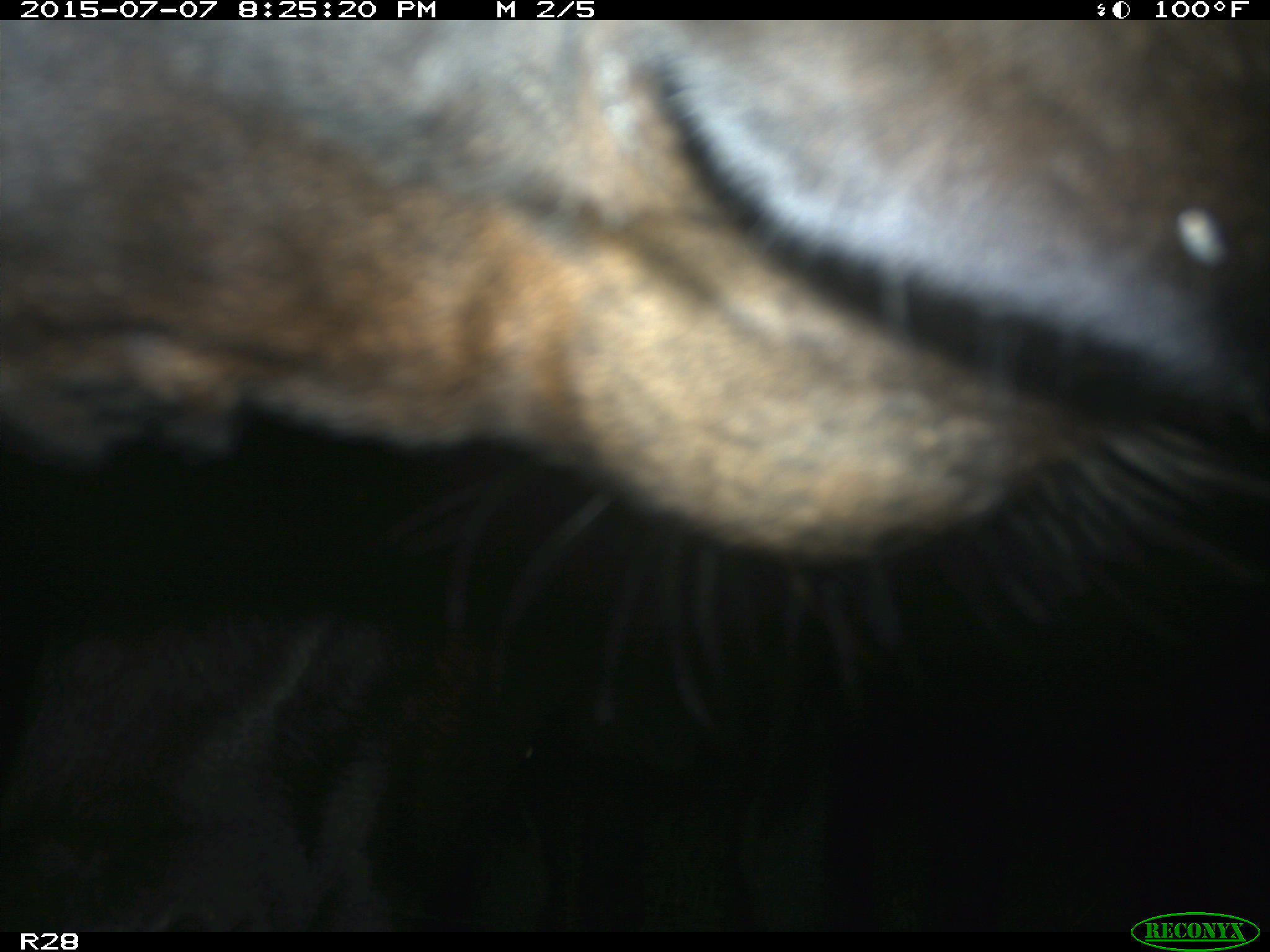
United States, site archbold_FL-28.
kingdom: Animalia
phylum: Chordata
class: Mammalia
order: Artiodactyla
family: Bovidae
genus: Bos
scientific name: Bos taurus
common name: domestic cow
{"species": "Bos taurus (domestic cow)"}